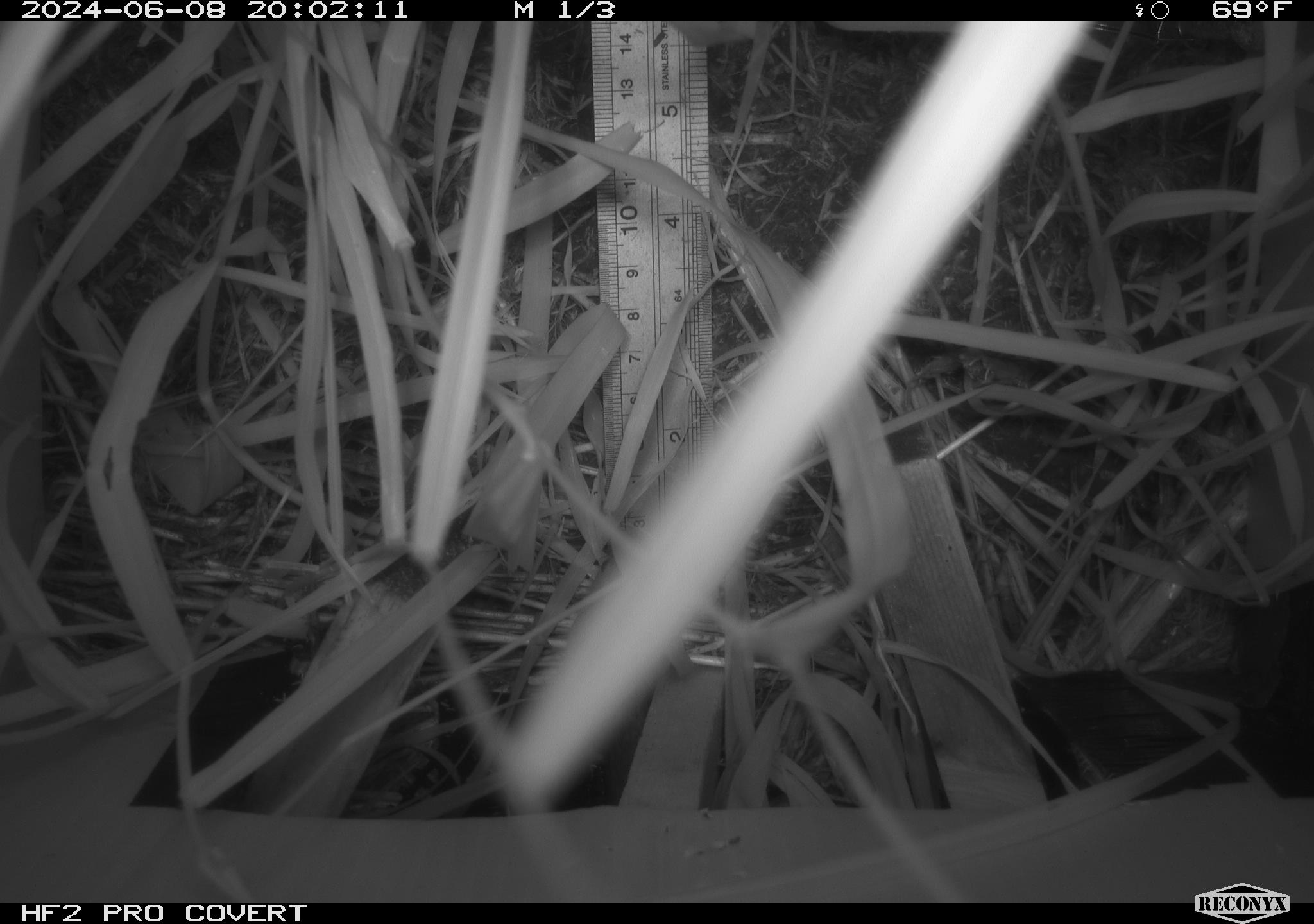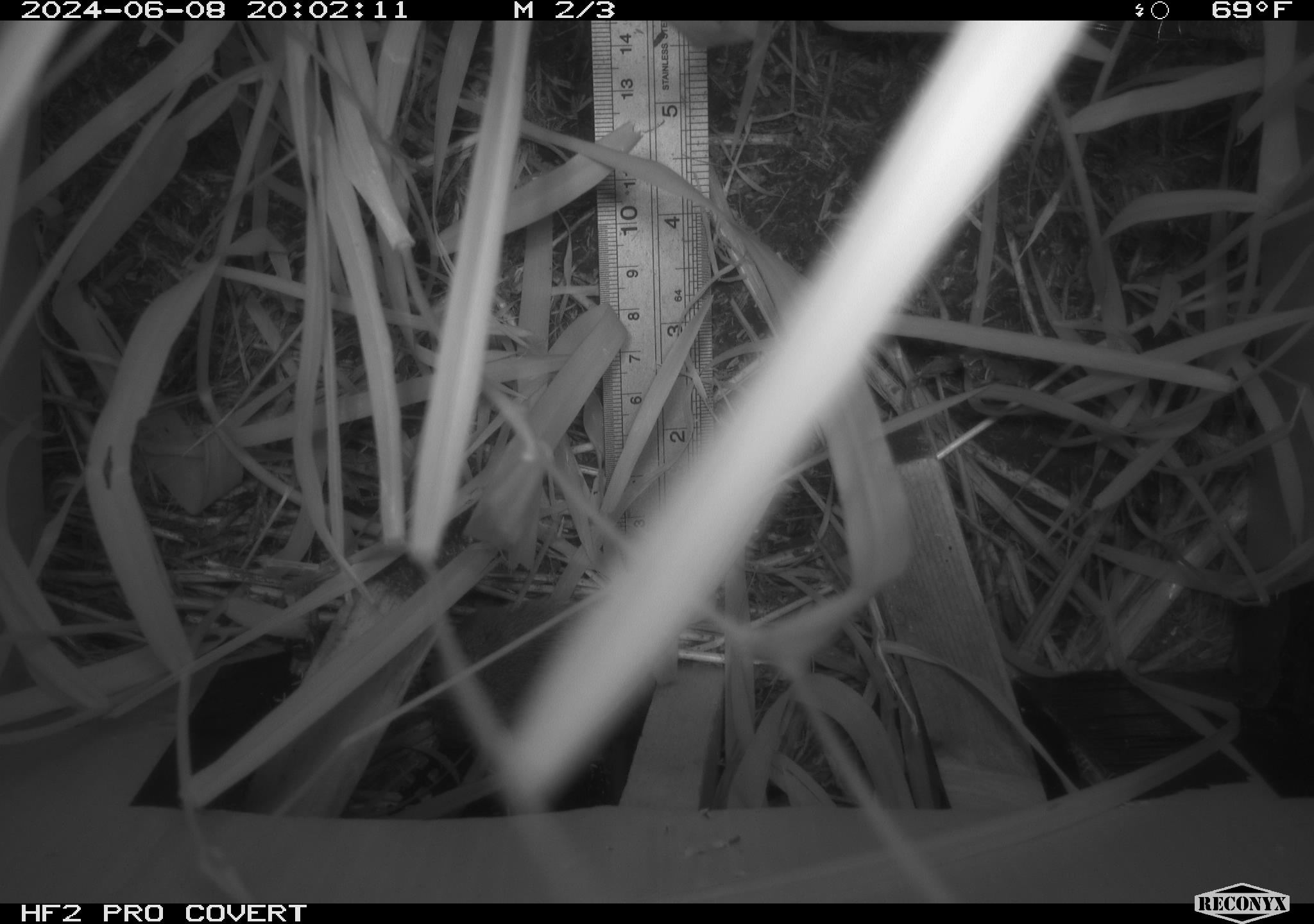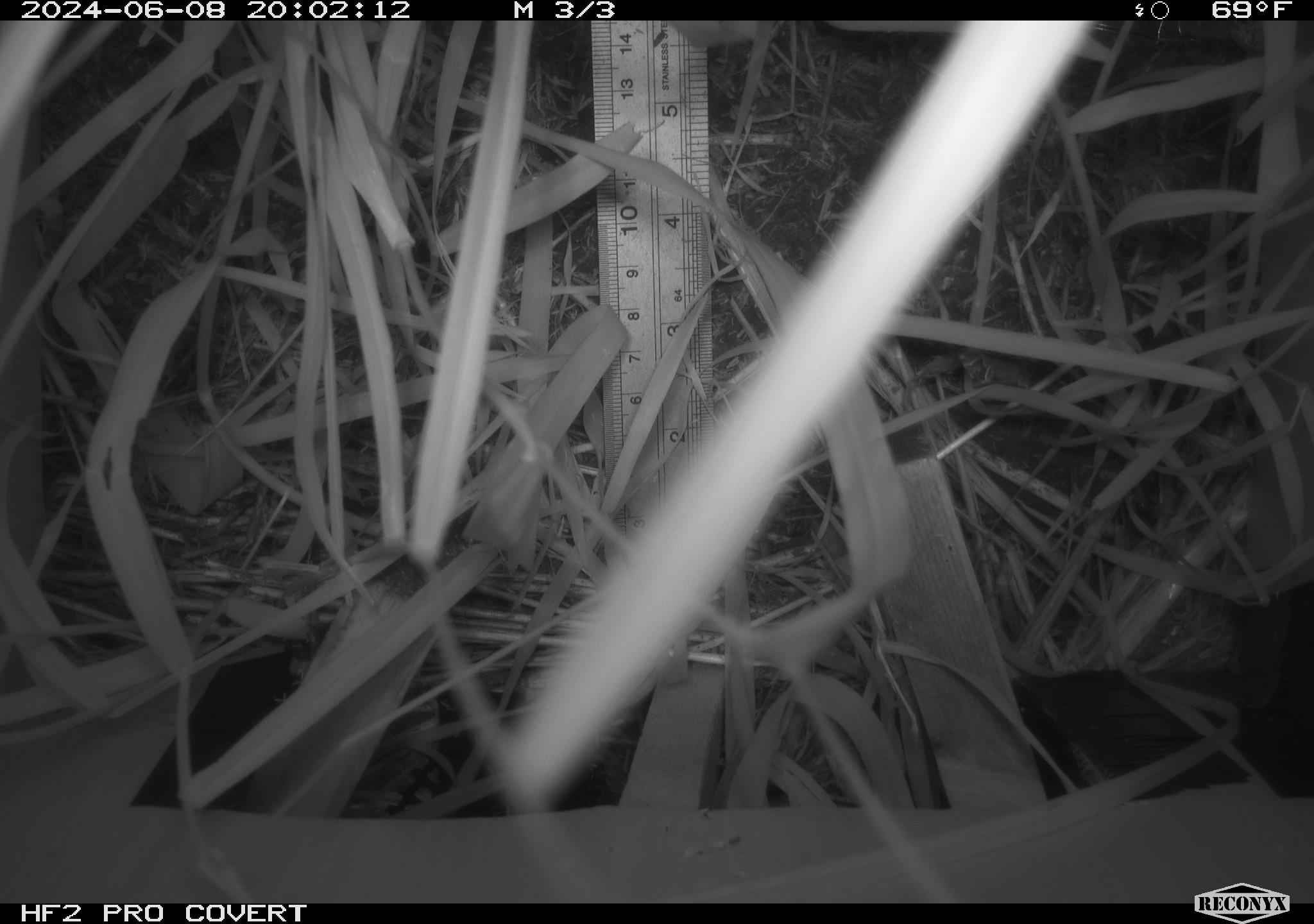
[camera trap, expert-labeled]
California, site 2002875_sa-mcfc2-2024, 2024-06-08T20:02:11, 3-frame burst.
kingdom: Animalia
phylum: Chordata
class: Mammalia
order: Rodentia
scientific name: Rodentia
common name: rodent